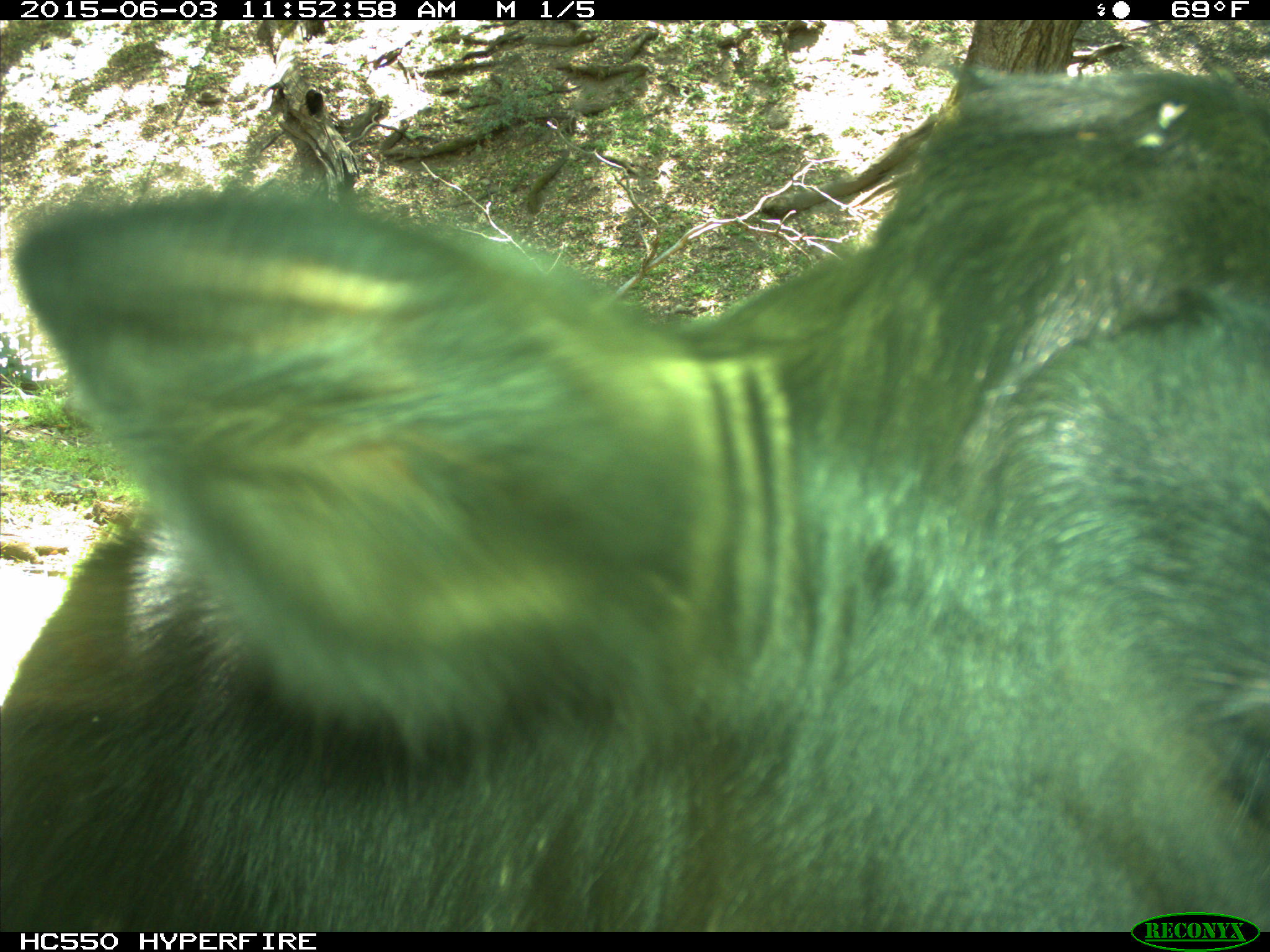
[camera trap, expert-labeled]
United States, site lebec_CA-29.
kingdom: Animalia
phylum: Chordata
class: Mammalia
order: Artiodactyla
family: Bovidae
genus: Bos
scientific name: Bos taurus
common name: domestic cow